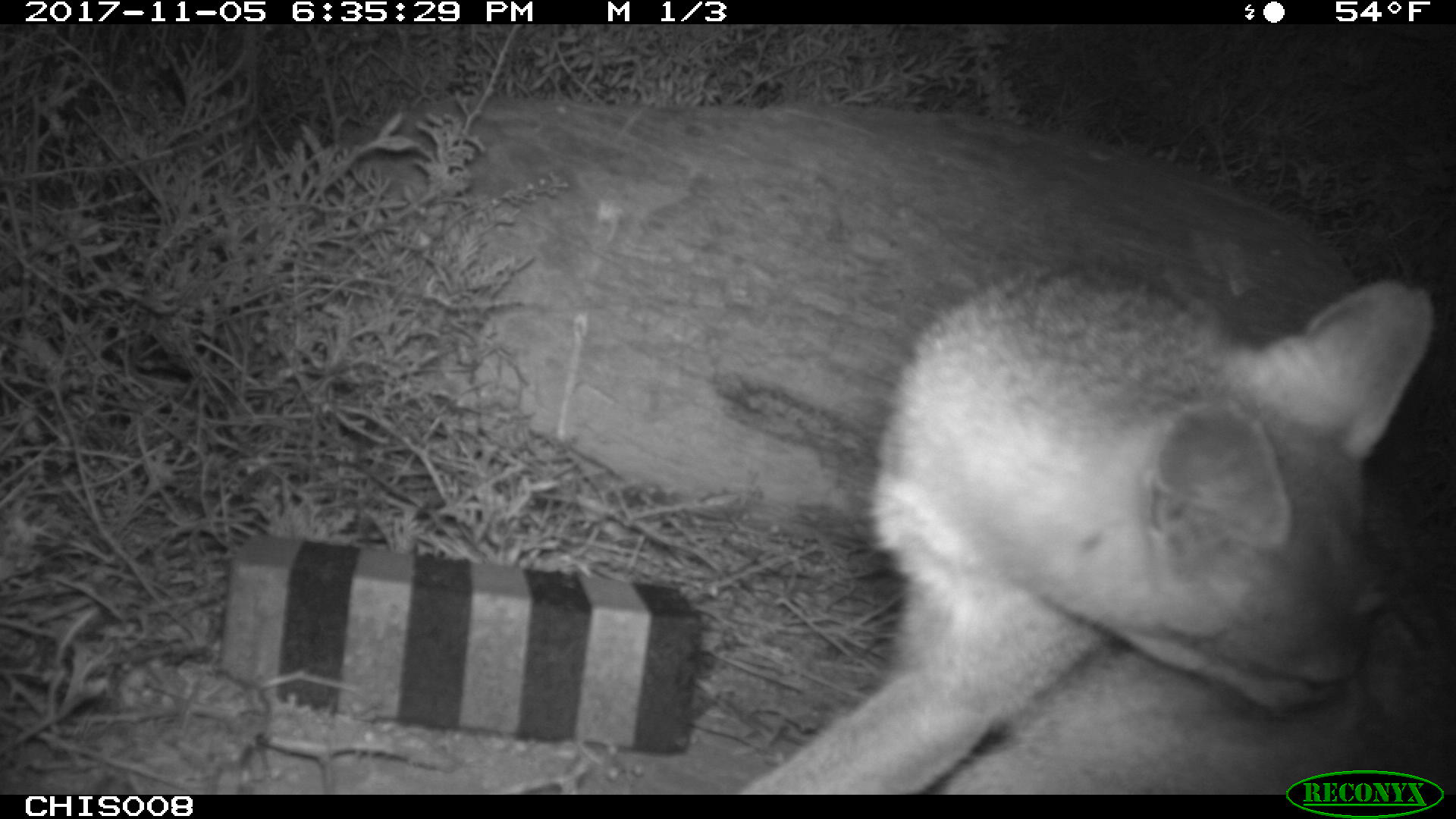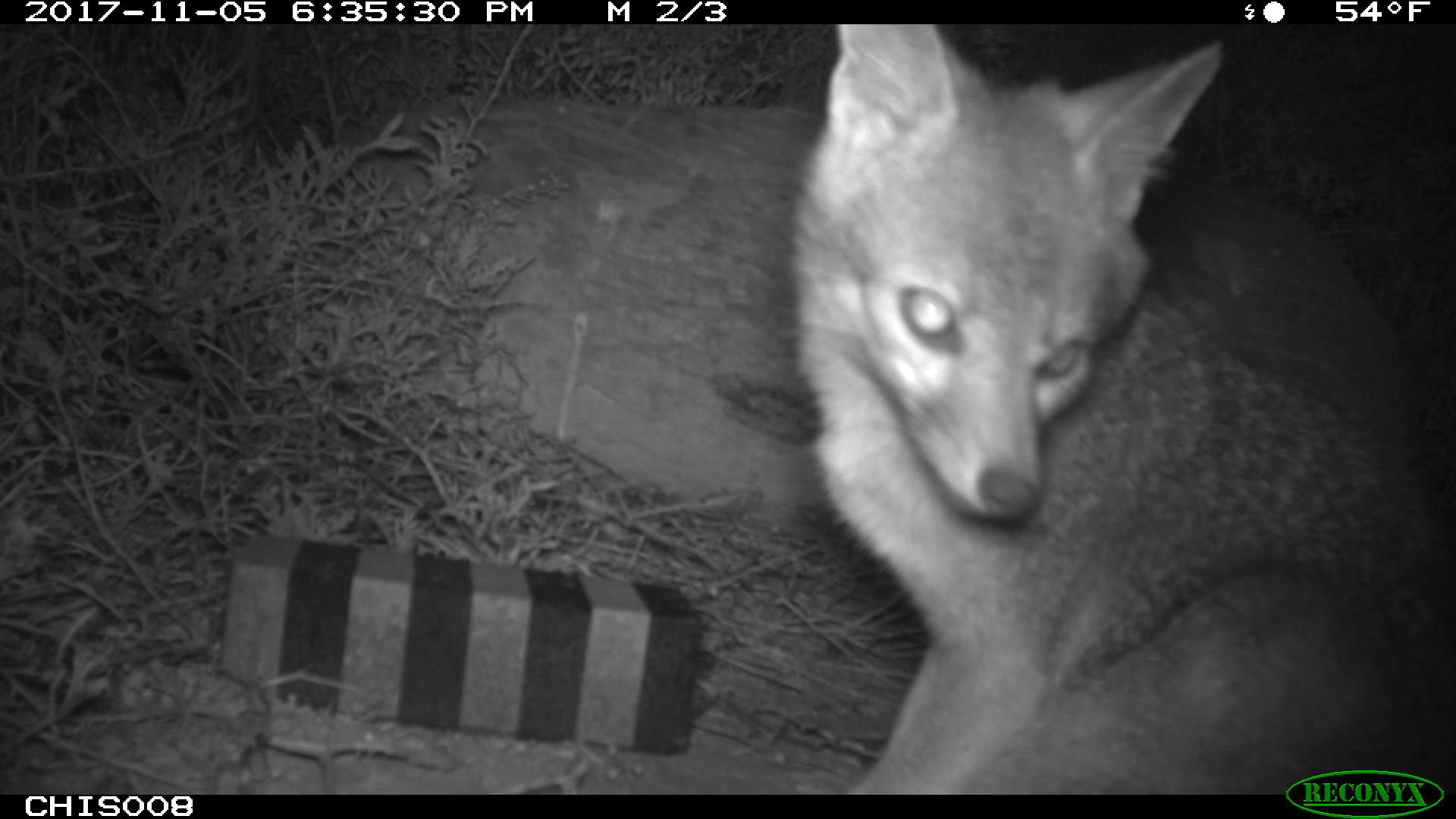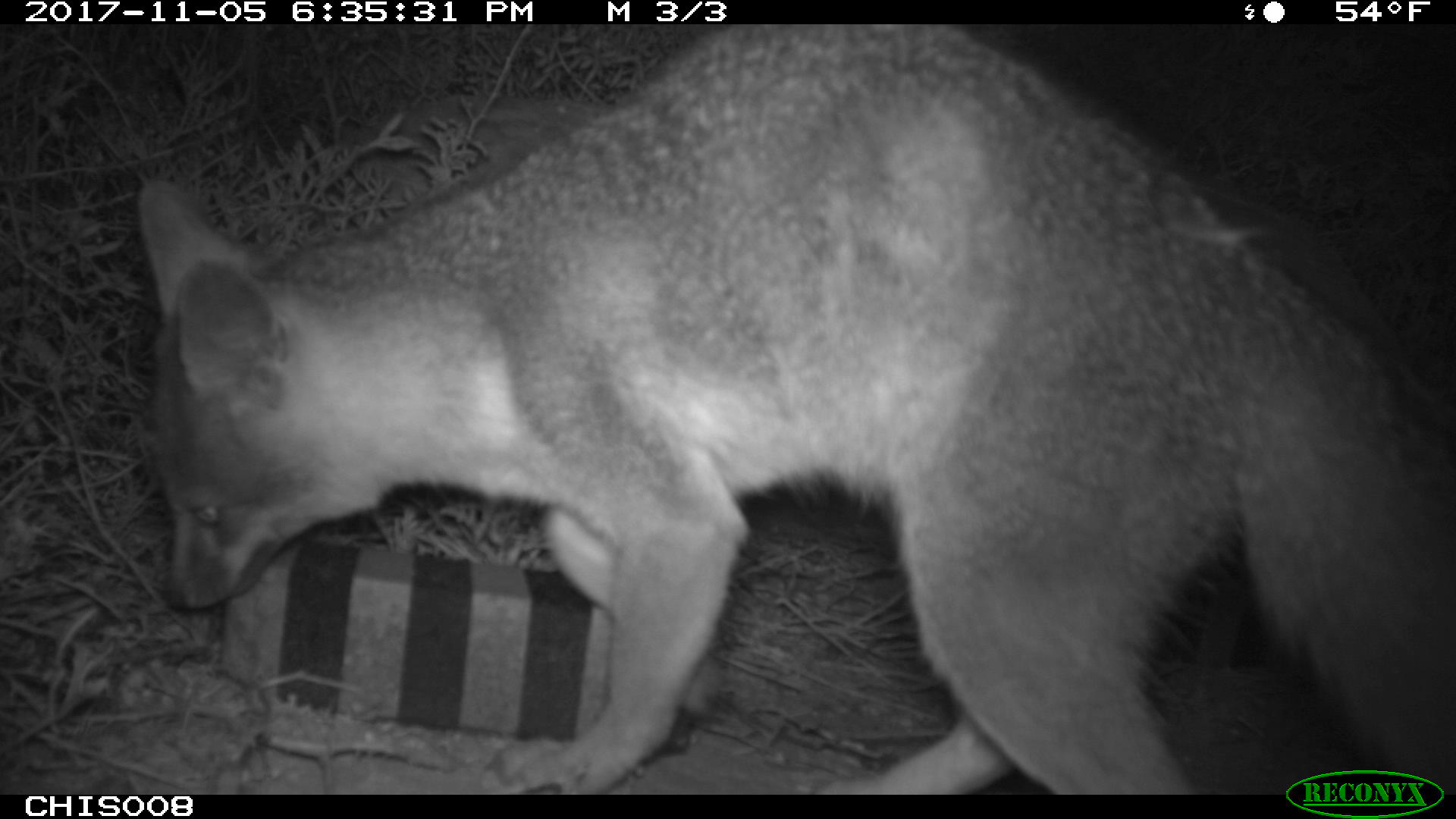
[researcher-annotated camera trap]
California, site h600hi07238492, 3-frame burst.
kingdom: Animalia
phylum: Chordata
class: Mammalia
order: Carnivora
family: Canidae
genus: Urocyon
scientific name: Urocyon littoralis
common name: island fox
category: fox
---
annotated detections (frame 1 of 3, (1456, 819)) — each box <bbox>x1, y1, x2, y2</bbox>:
fox: <bbox>737, 263, 1455, 795</bbox>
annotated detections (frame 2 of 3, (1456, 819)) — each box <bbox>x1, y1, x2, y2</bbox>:
fox: <bbox>785, 25, 1453, 792</bbox>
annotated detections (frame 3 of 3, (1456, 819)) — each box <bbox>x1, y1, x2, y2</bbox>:
fox: <bbox>133, 23, 1451, 793</bbox>